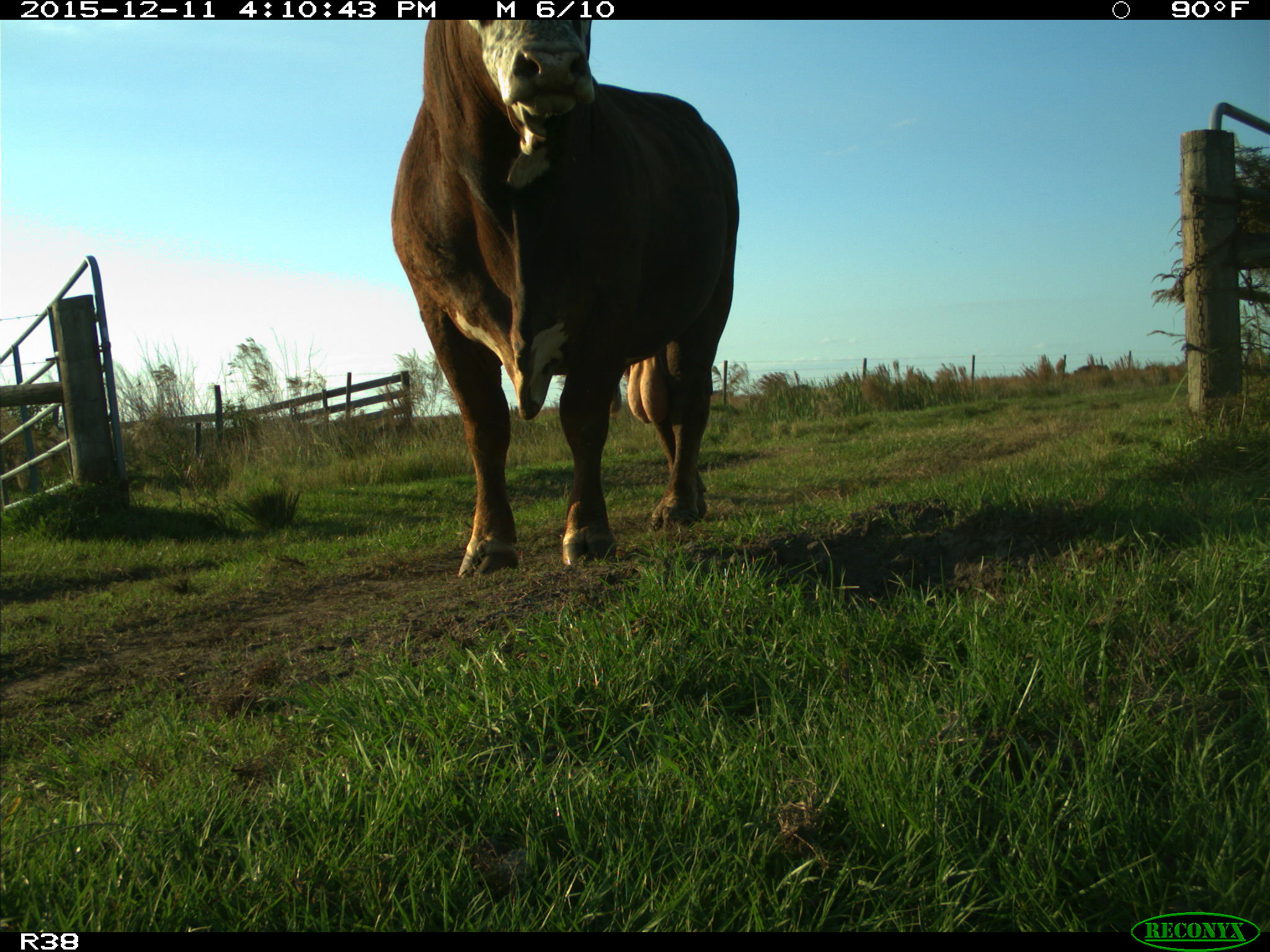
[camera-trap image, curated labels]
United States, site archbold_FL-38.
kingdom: Animalia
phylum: Chordata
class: Mammalia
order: Artiodactyla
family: Bovidae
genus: Bos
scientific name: Bos taurus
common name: domestic cow